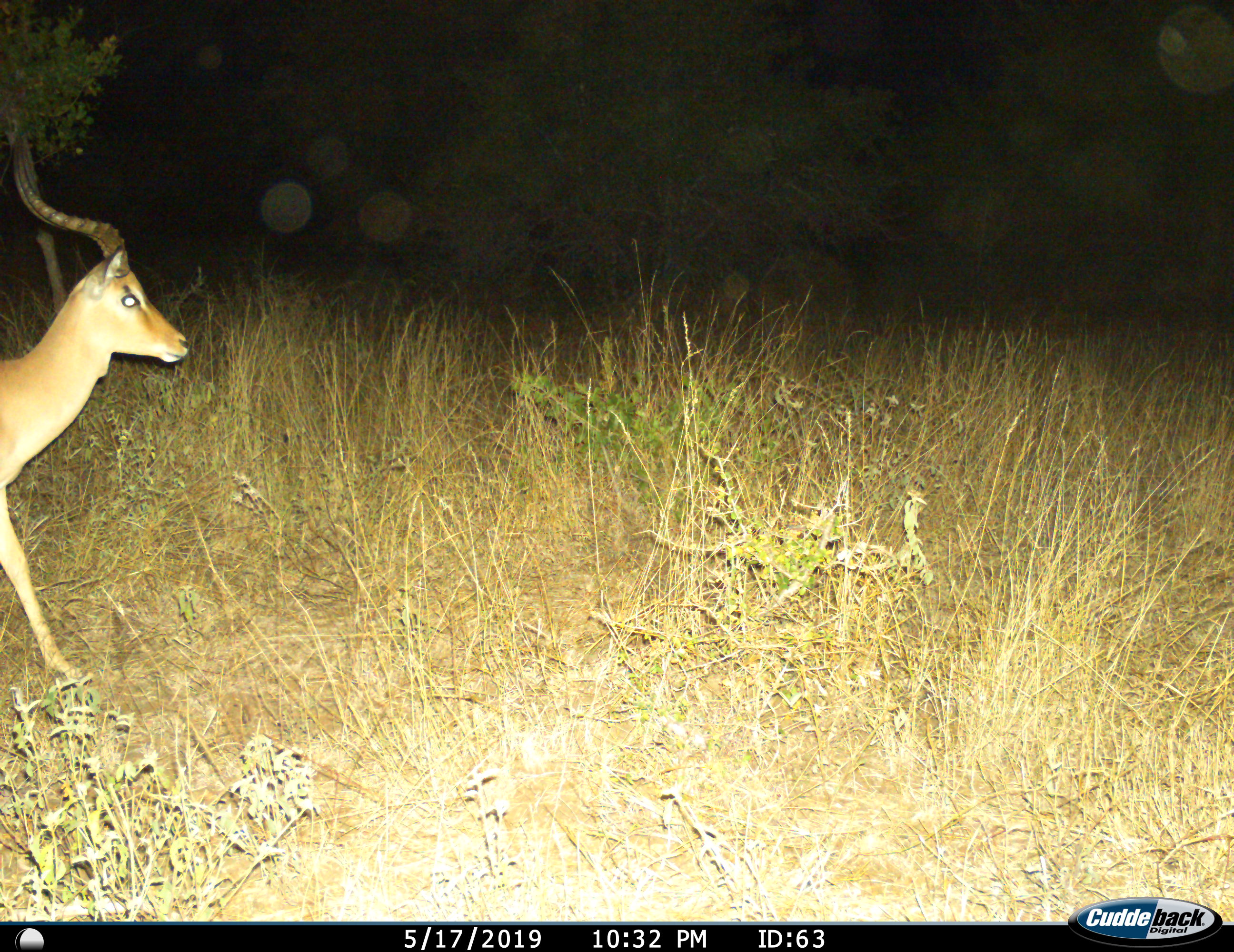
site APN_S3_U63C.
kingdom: Animalia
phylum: Chordata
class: Mammalia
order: Artiodactyla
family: Bovidae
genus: Aepyceros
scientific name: Aepyceros melampus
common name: impala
Impala (Aepyceros melampus), count 1. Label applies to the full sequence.